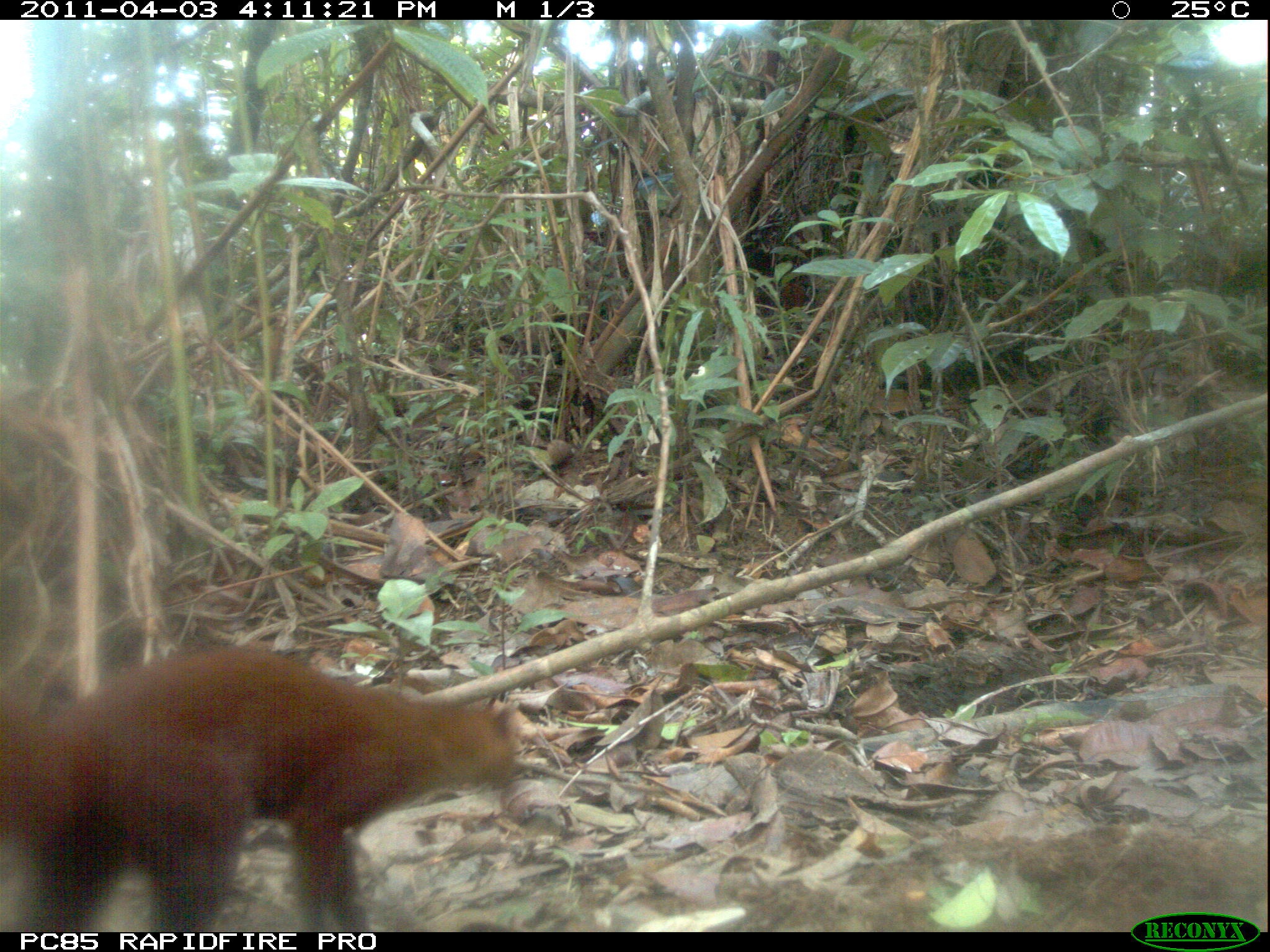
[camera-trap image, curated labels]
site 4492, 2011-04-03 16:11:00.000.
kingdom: Animalia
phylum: Chordata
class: Mammalia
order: Carnivora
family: Eupleridae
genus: Galidia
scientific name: Galidia elegans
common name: ring-tailed vontsira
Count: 1.